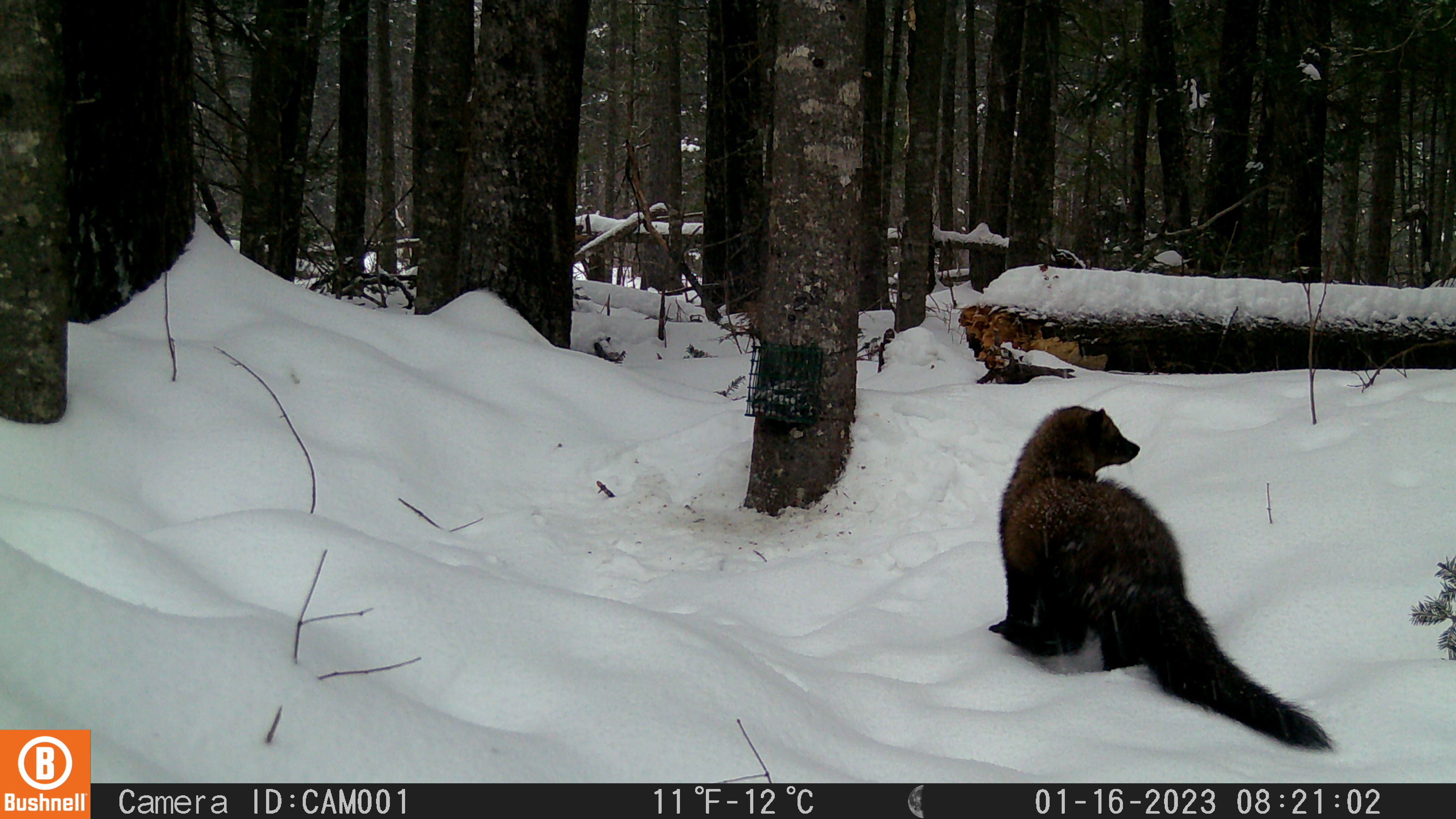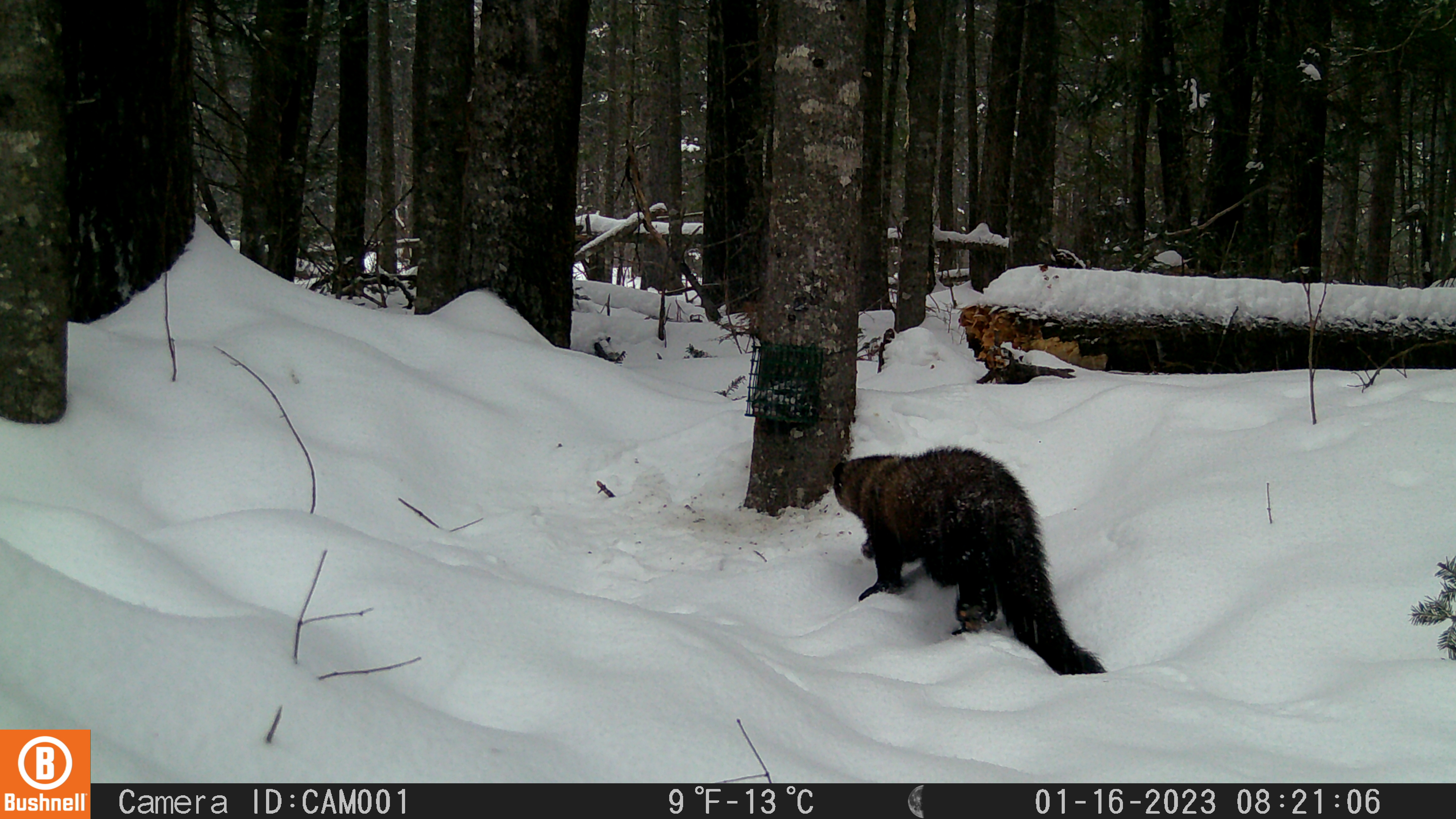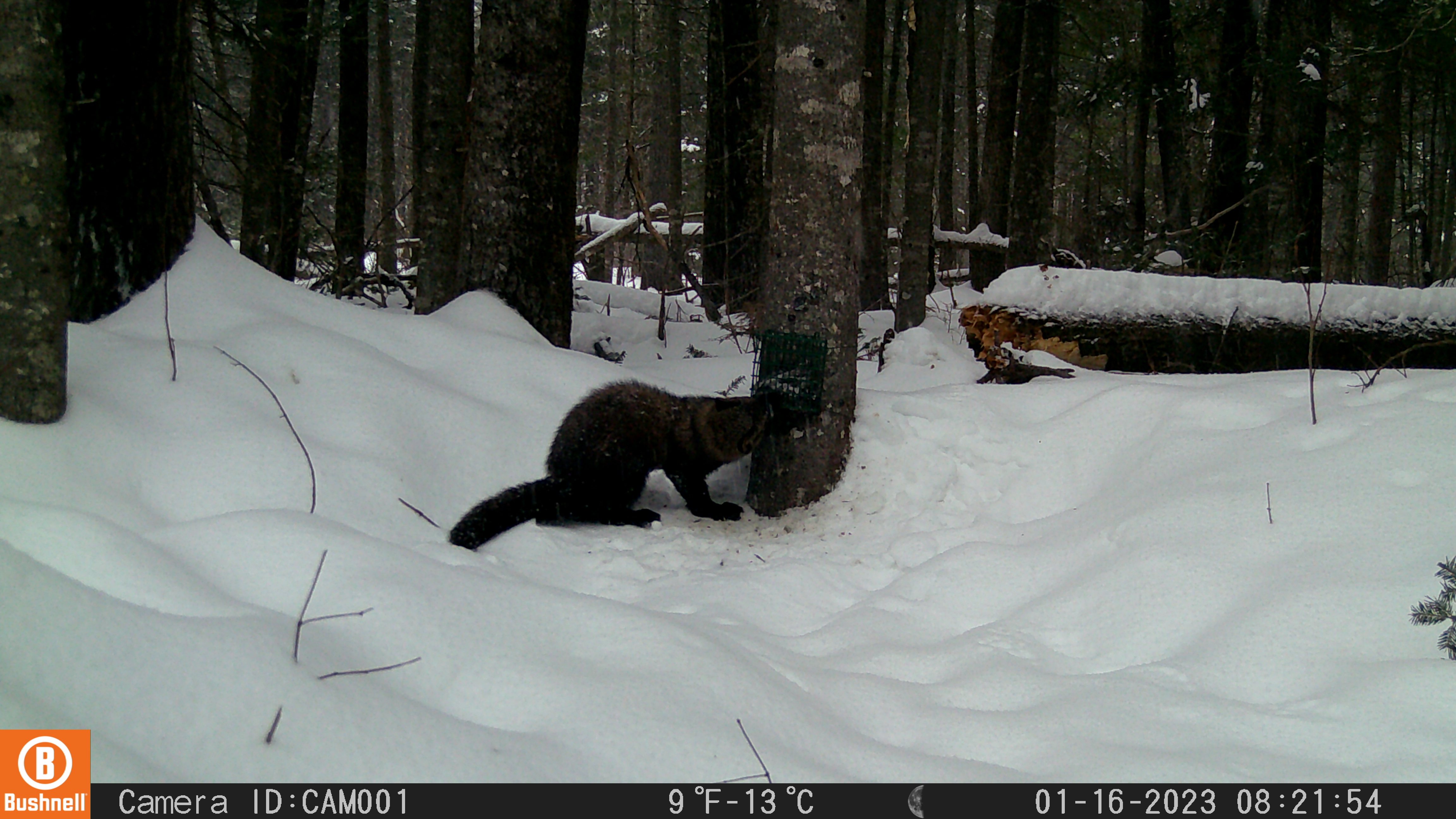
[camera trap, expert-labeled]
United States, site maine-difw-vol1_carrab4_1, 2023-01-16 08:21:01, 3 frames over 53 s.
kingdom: Animalia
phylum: Chordata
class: Mammalia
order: Carnivora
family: Mustelidae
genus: Pekania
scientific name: Pekania pennanti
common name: fisher